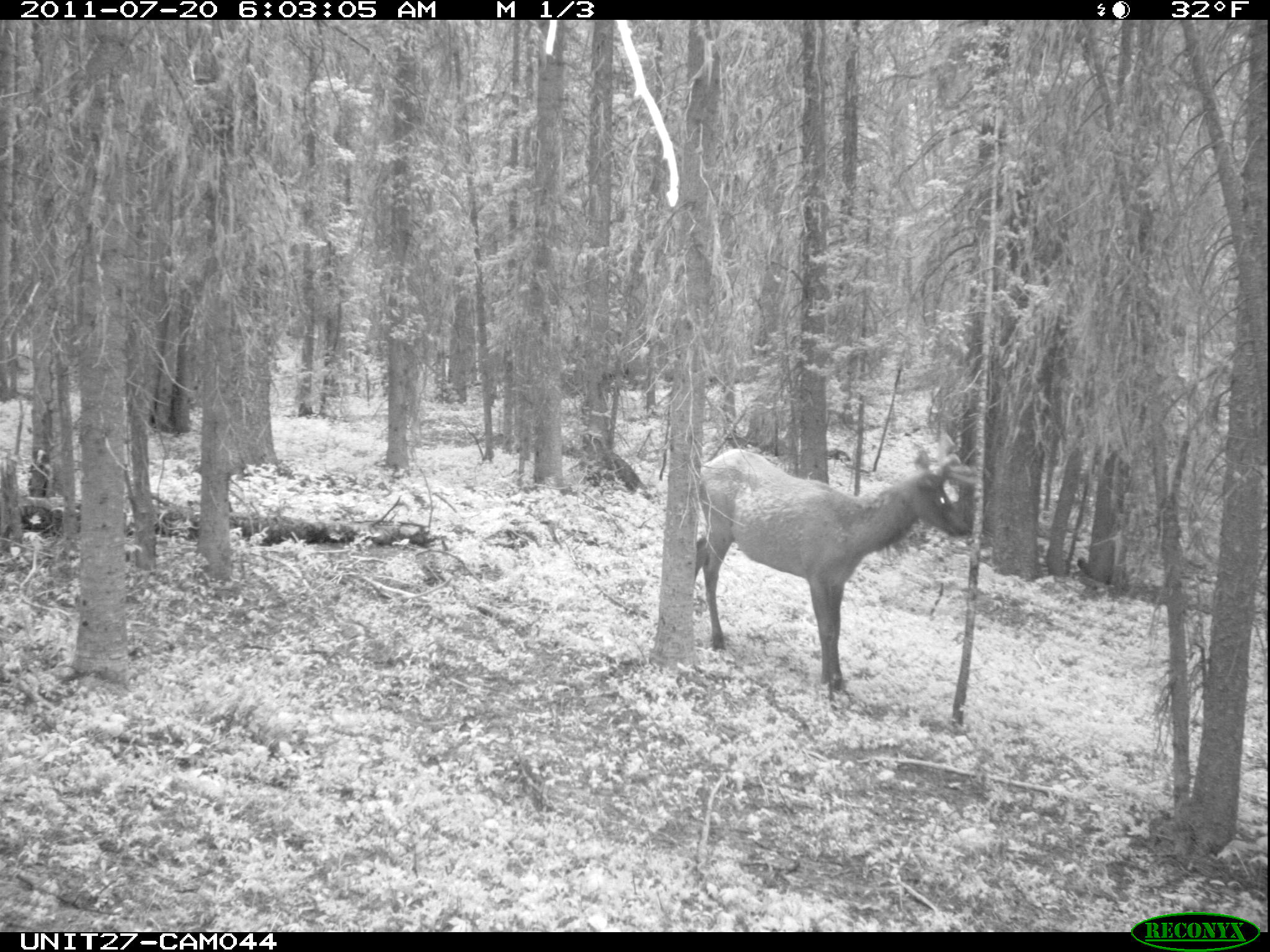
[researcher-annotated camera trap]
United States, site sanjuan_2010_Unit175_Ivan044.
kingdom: Animalia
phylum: Chordata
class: Mammalia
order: Artiodactyla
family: Cervidae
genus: Cervus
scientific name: Cervus elaphus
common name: red deer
Cervus elaphus (red deer).